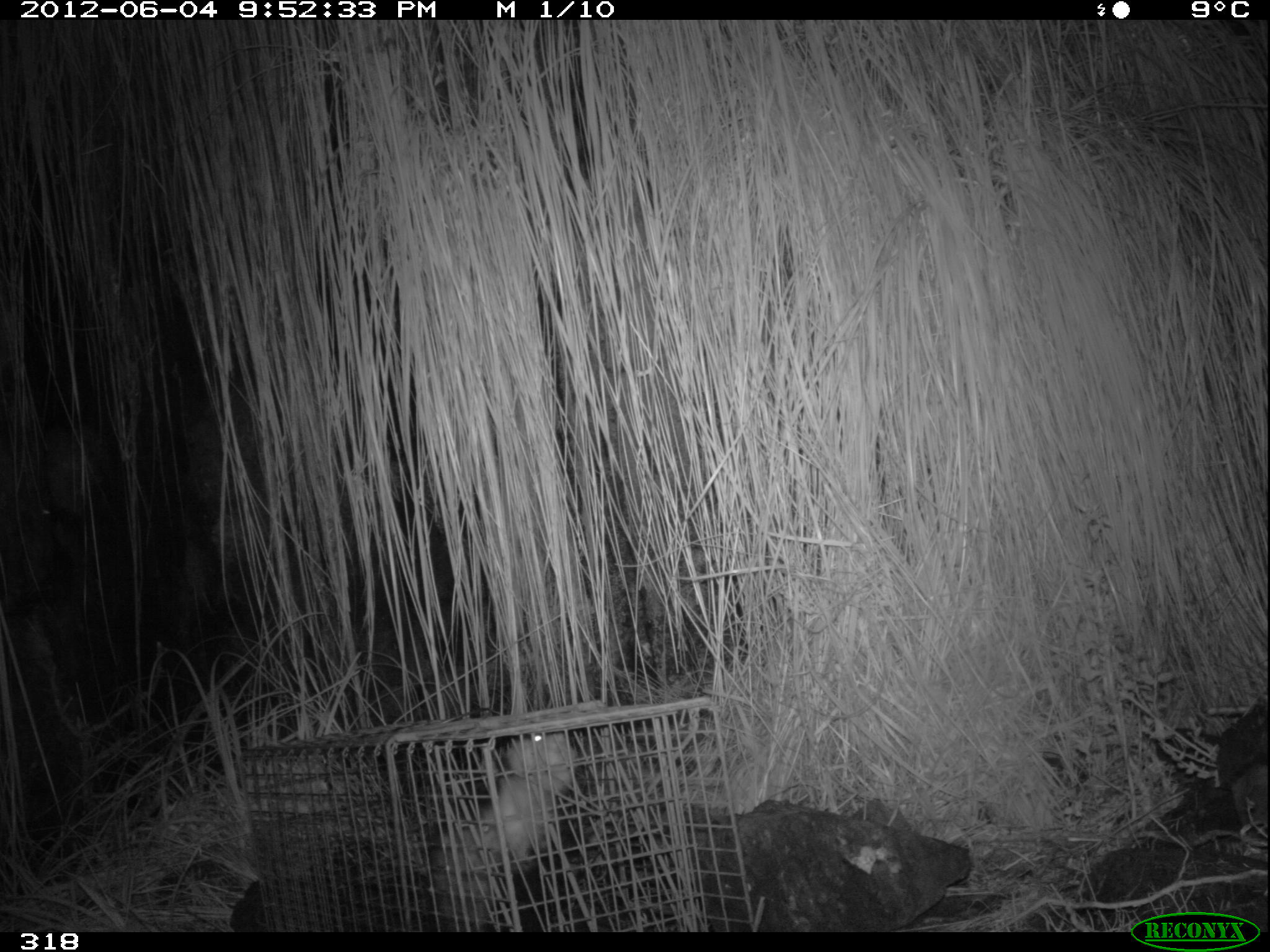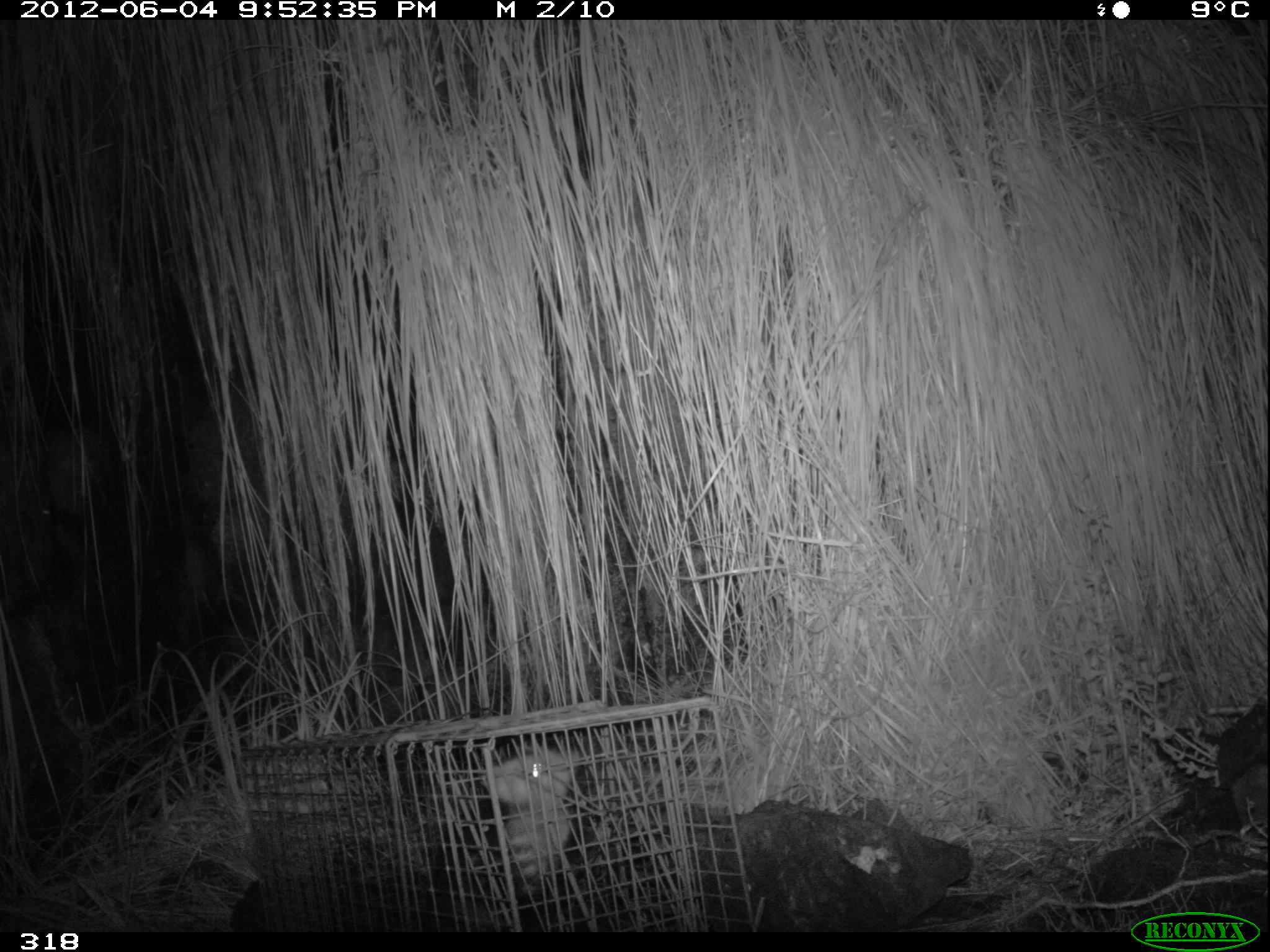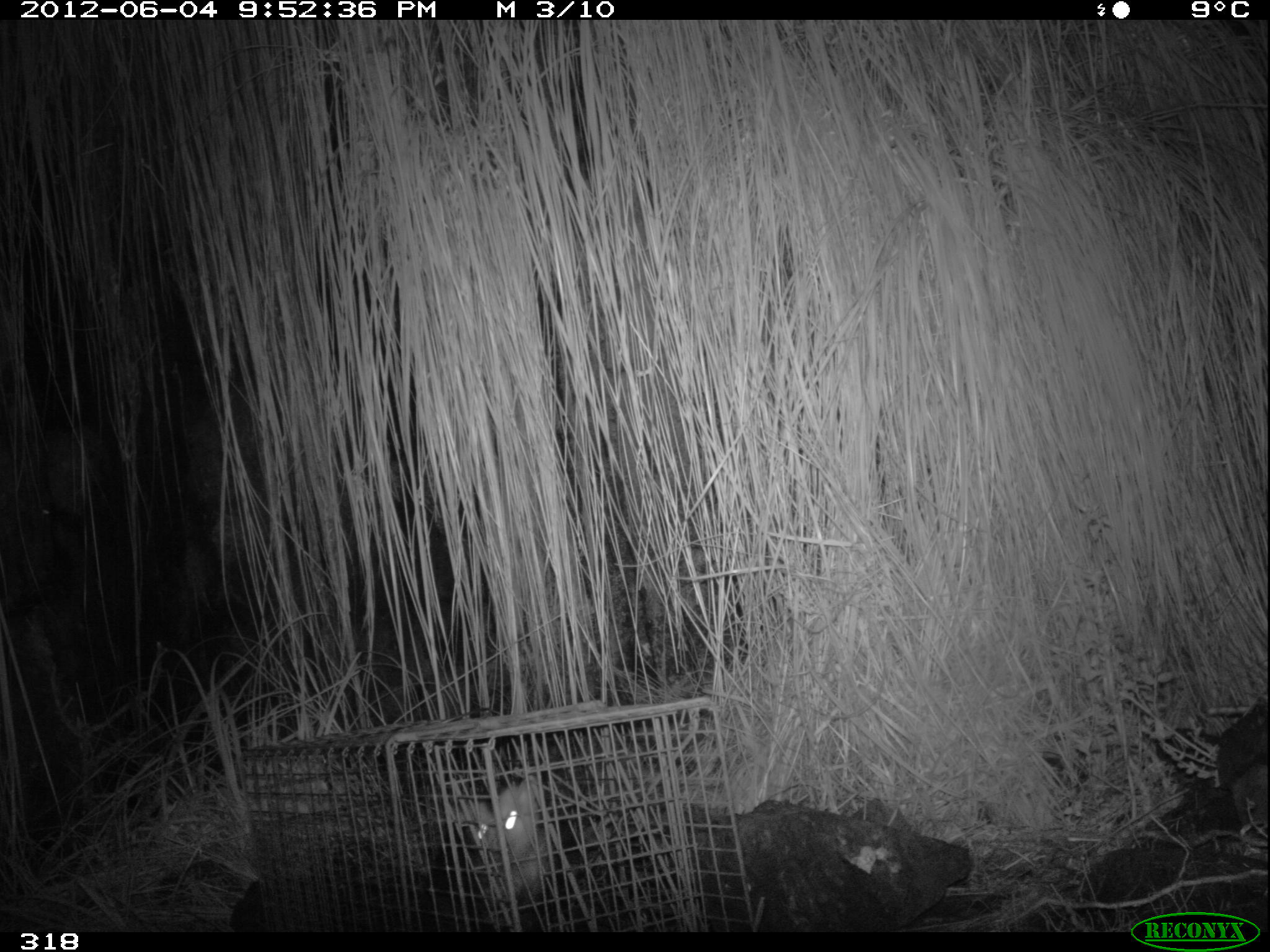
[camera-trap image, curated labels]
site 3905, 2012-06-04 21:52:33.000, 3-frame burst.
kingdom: Animalia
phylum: Chordata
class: Mammalia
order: Didelphimorphia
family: Didelphidae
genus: Didelphis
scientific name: Didelphis pernigra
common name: andean white-eared opossum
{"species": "Didelphis pernigra (andean white-eared opossum)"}